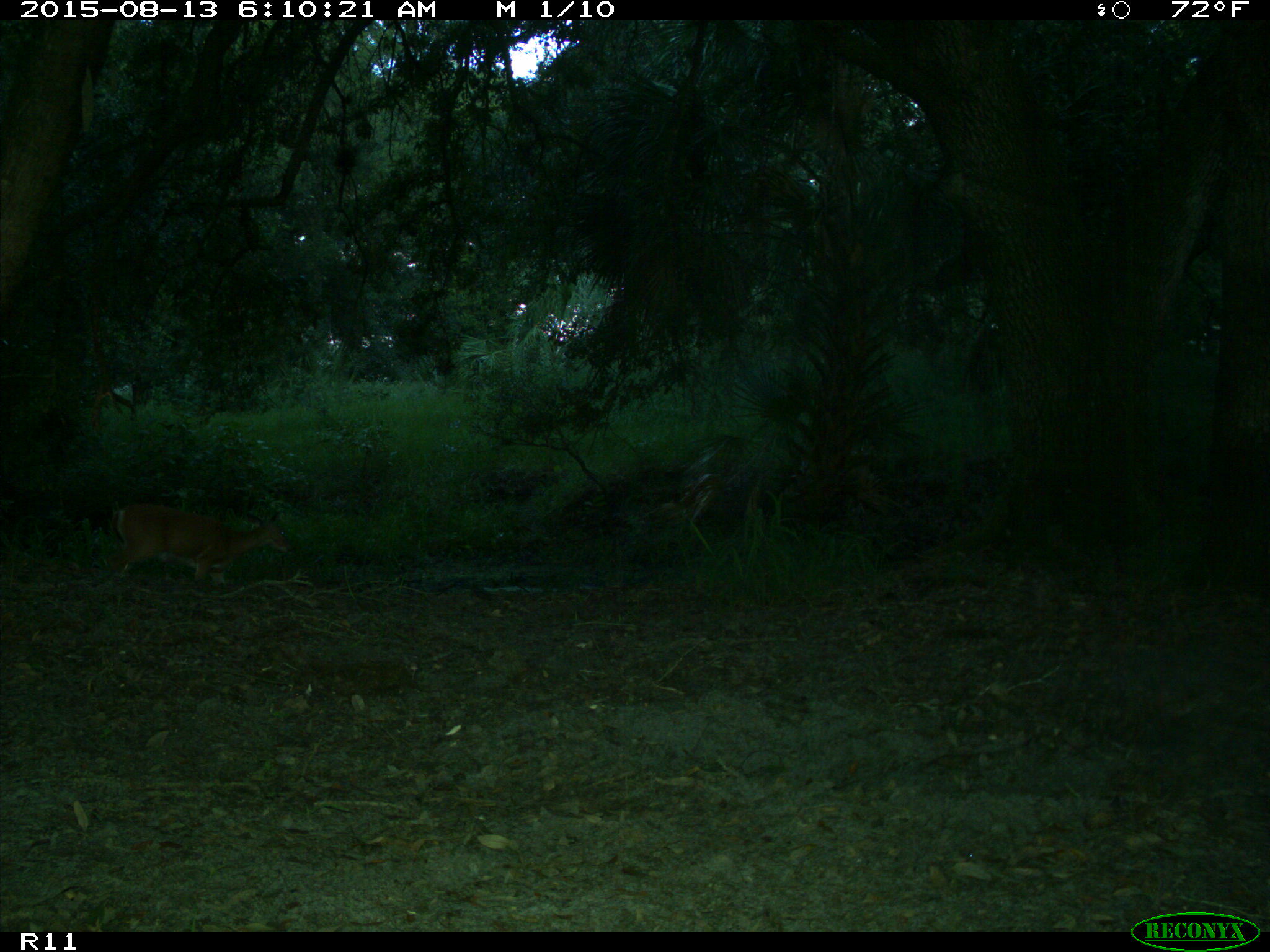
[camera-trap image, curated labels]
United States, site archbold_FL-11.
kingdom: Animalia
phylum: Chordata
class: Mammalia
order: Artiodactyla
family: Cervidae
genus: Odocoileus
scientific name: Odocoileus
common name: deer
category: unidentified deer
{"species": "unidentified deer (deer) (Odocoileus)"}